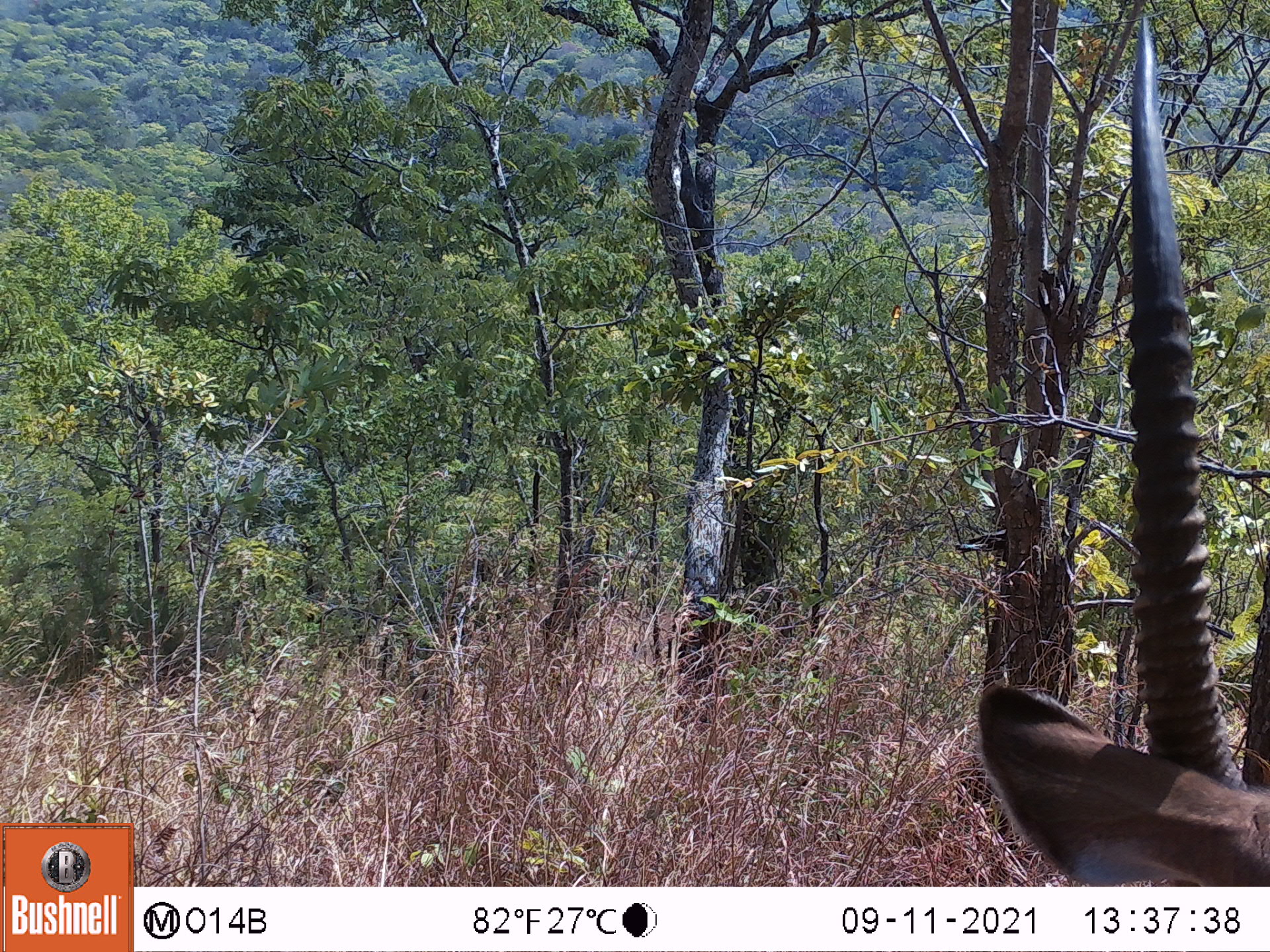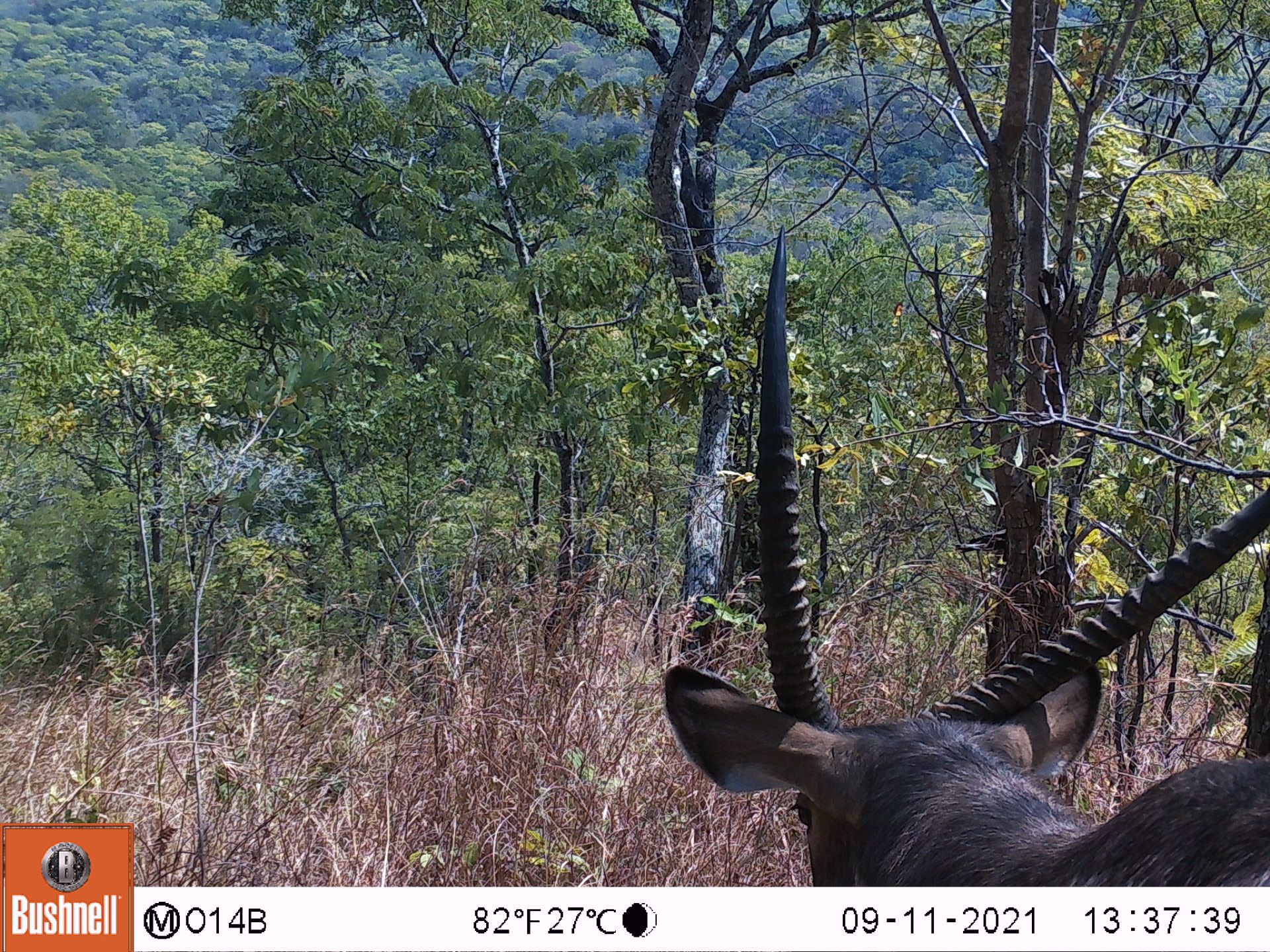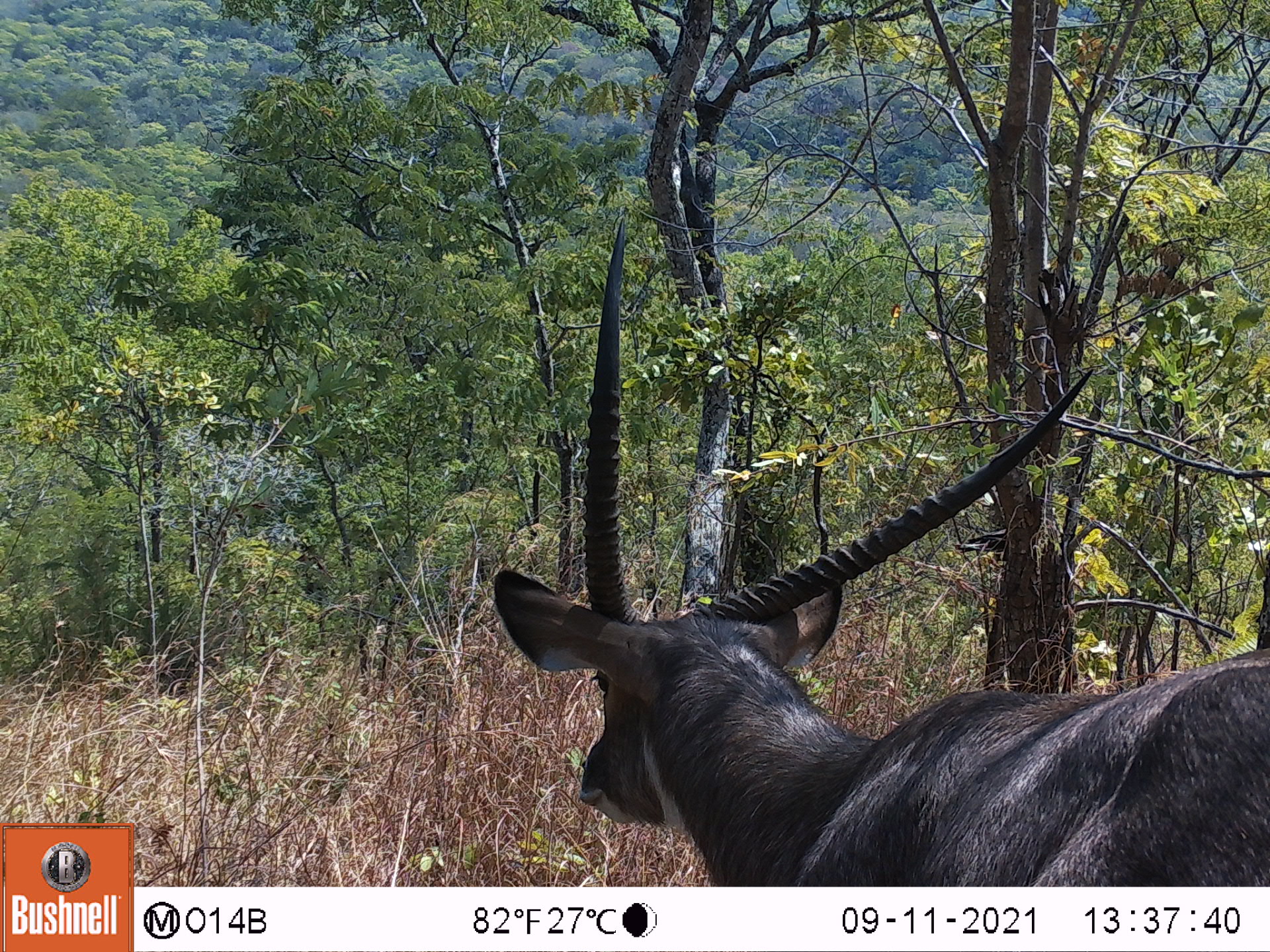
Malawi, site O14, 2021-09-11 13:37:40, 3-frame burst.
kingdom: Animalia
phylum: Chordata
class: Mammalia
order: Artiodactyla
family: Bovidae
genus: Kobus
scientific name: Kobus ellipsiprymnus ellipsiprymnus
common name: common waterbuck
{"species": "common waterbuck (Kobus ellipsiprymnus ellipsiprymnus)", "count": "1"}